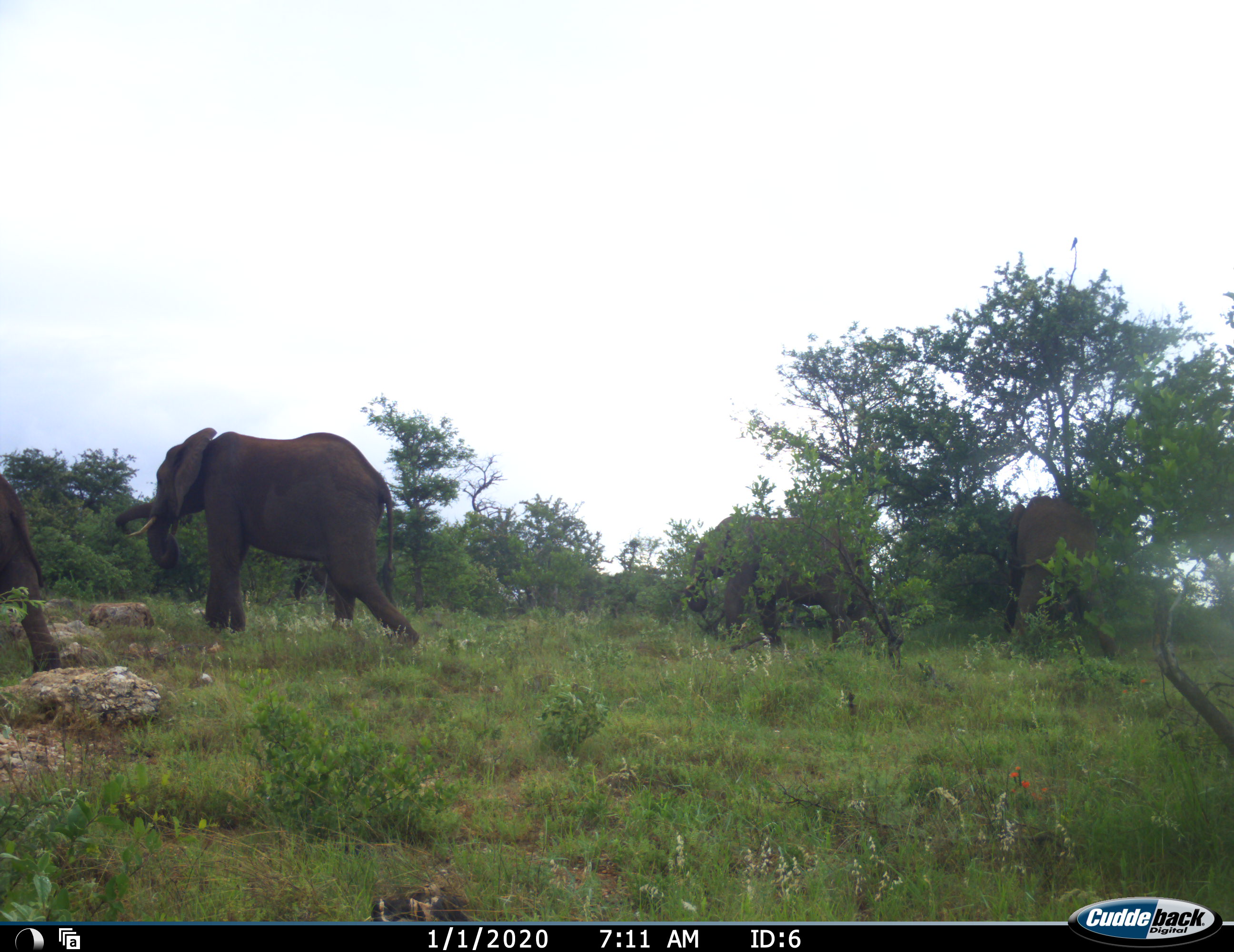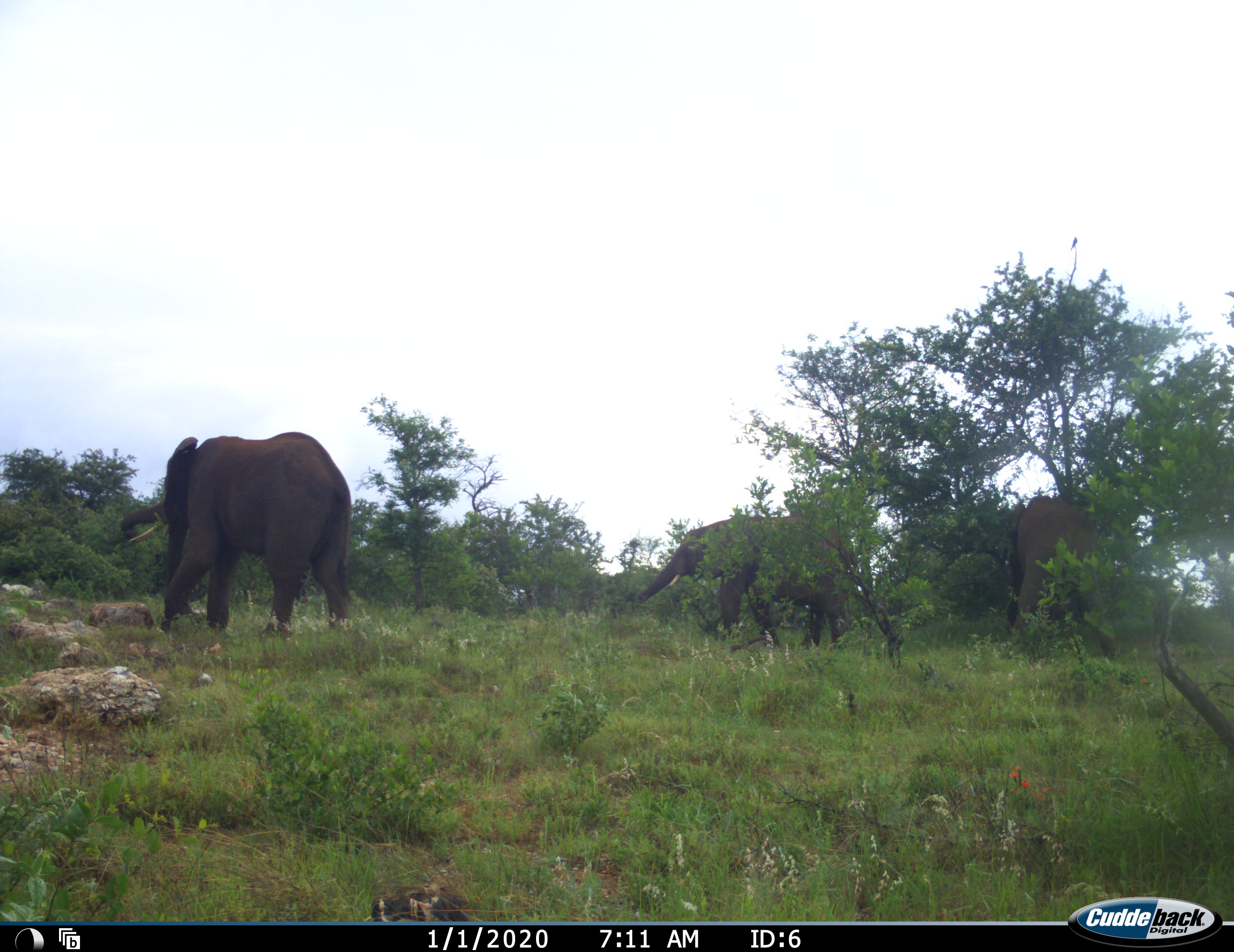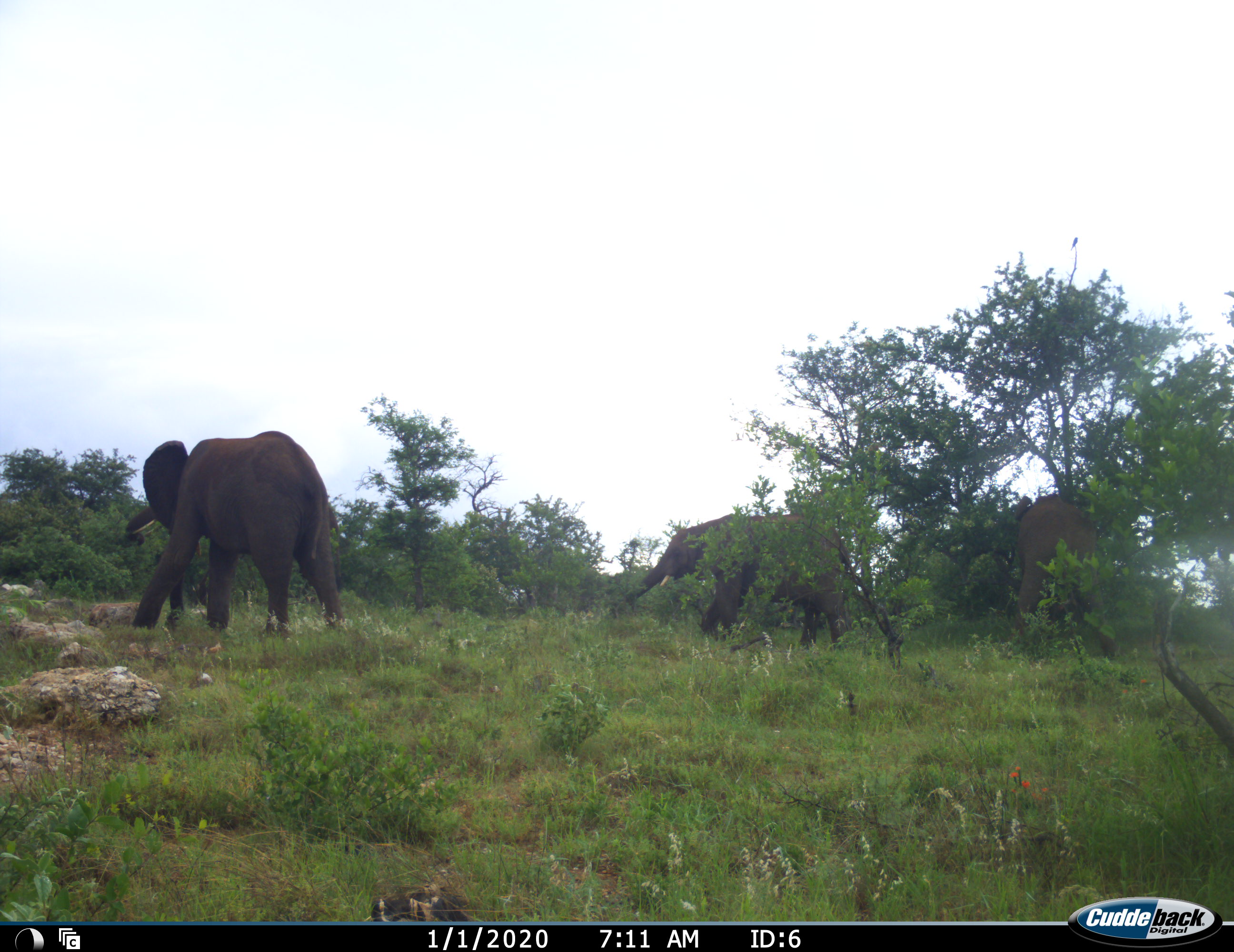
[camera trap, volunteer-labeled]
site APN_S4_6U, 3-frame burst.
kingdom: Animalia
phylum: Chordata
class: Mammalia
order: Proboscidea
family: Elephantidae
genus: Loxodonta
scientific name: Loxodonta africana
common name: african bush elephant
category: elephant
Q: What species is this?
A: Elephant (african bush elephant) (Loxodonta africana).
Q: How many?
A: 4.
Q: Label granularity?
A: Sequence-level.